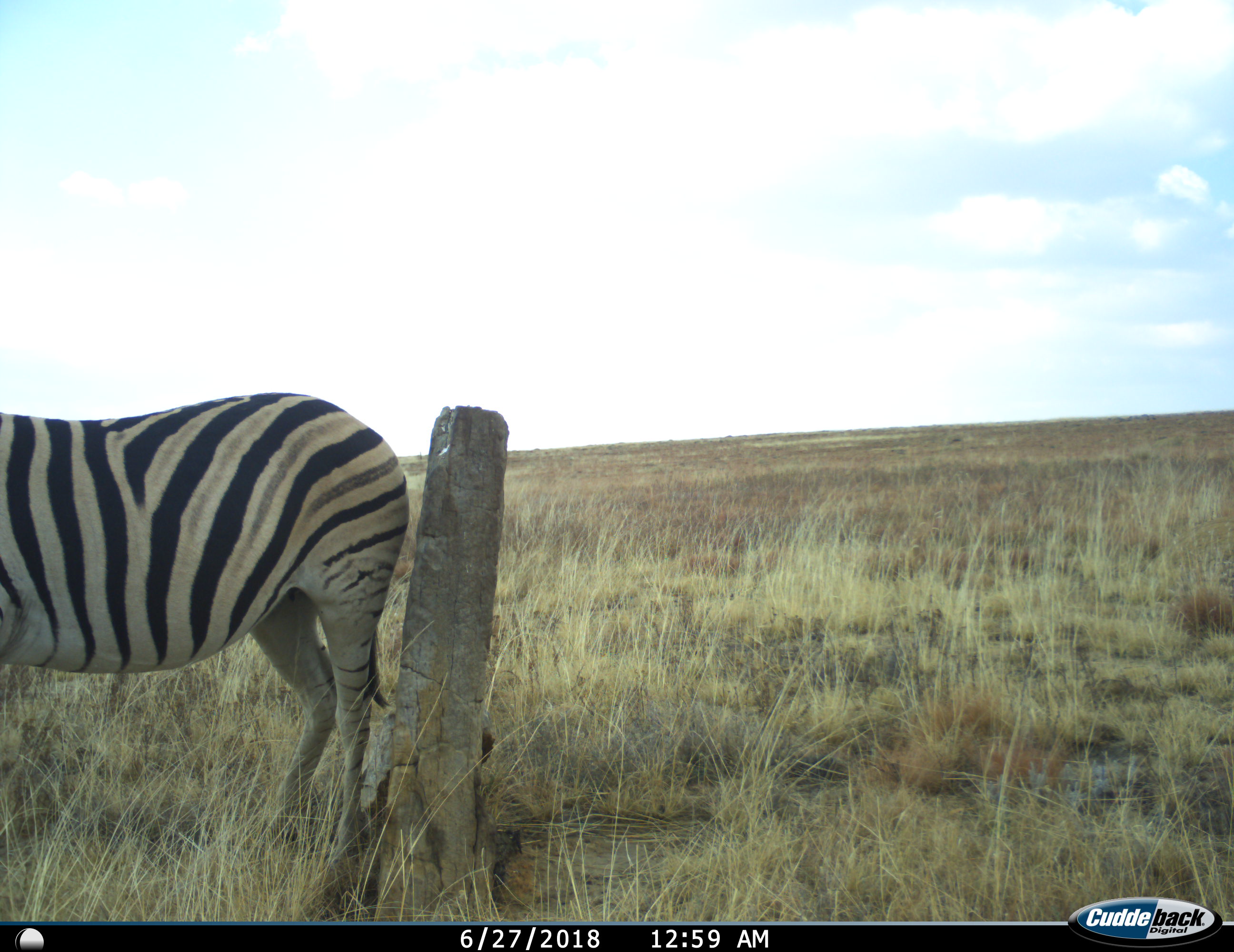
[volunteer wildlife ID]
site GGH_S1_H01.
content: unidentified animal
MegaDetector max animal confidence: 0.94